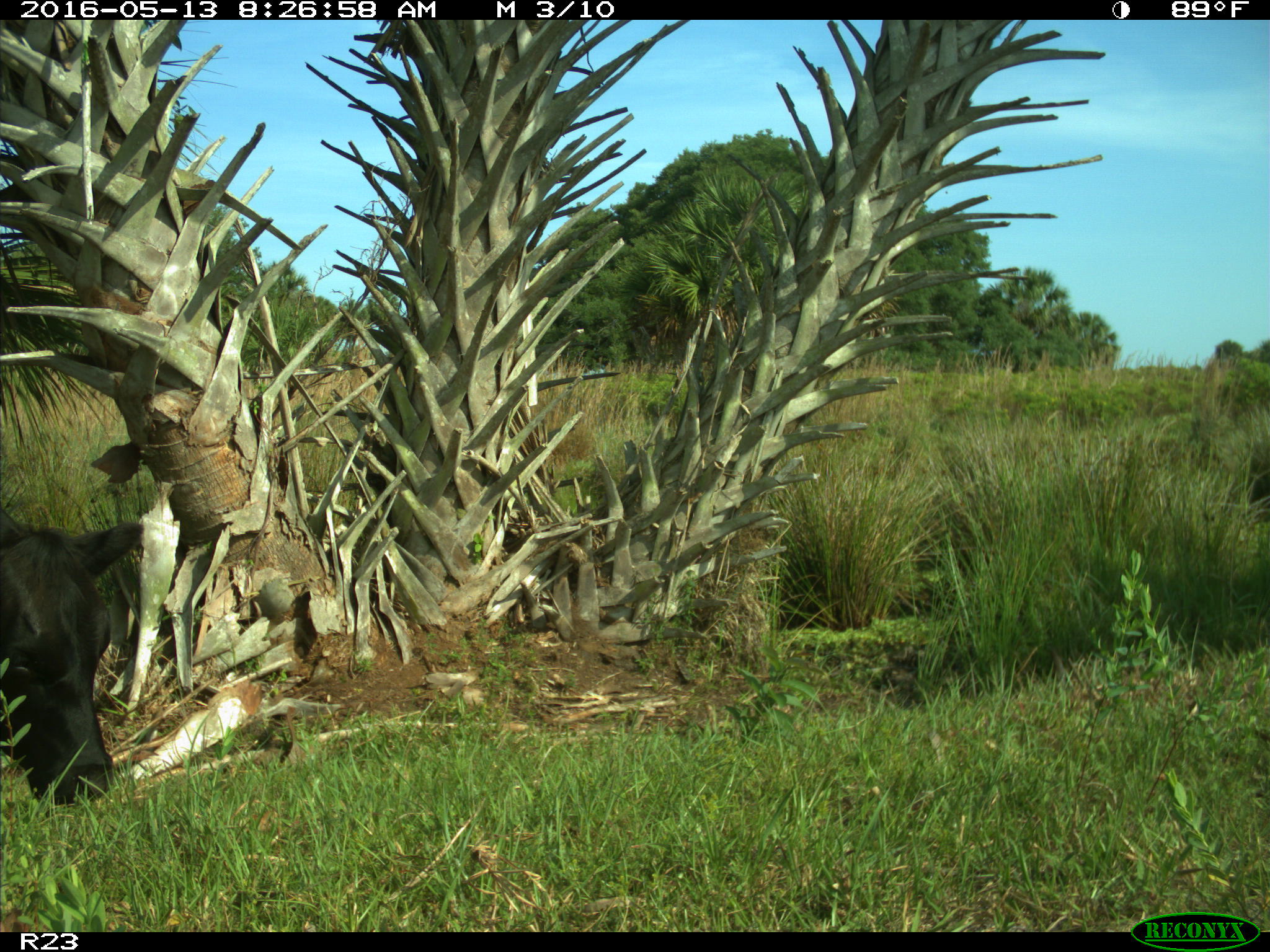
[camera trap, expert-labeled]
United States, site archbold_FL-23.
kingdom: Animalia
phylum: Chordata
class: Mammalia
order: Artiodactyla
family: Bovidae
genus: Bos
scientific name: Bos taurus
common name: domestic cow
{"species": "Bos taurus (domestic cow)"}